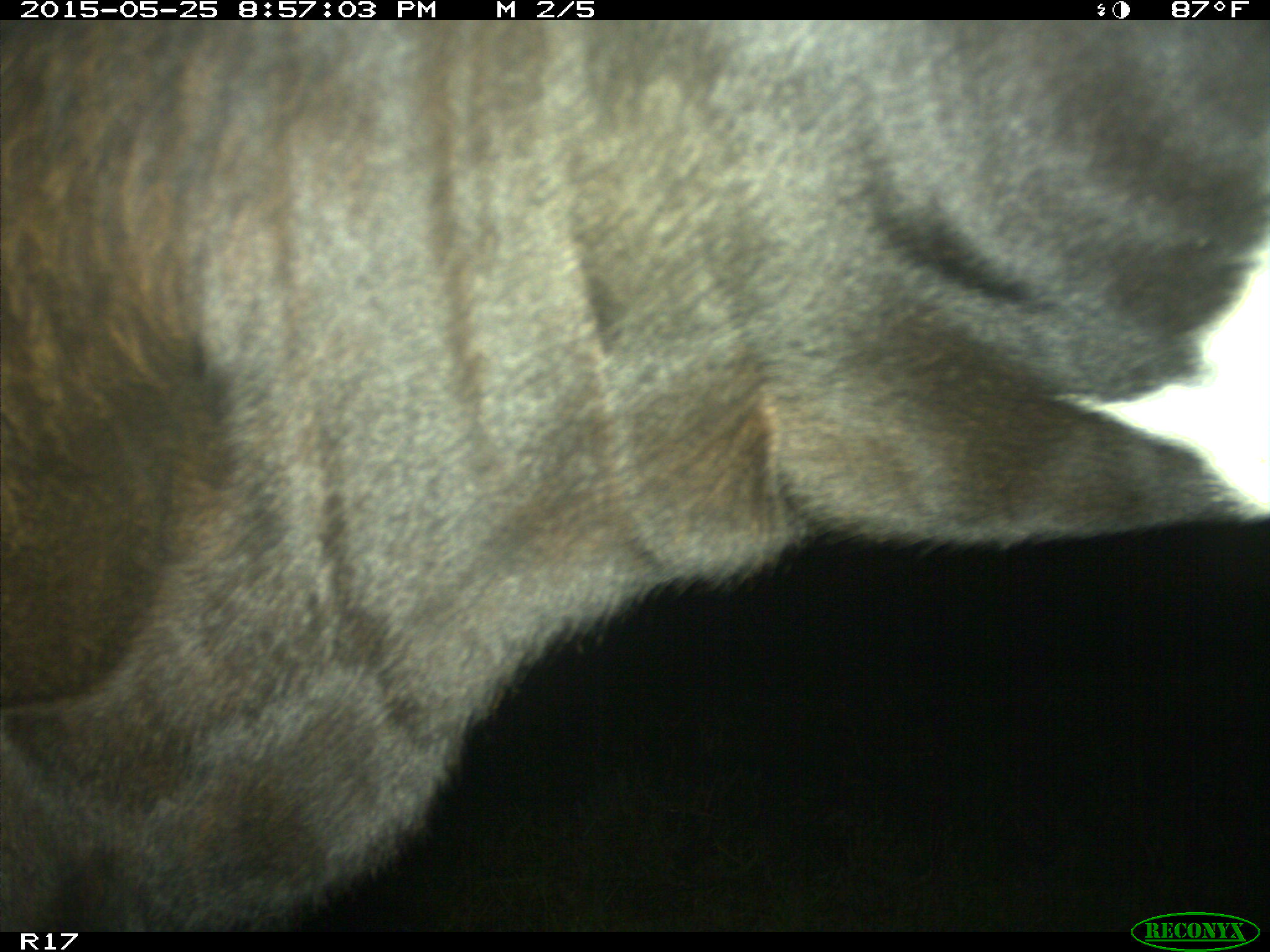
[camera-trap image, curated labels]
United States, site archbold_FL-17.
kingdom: Animalia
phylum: Chordata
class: Mammalia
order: Artiodactyla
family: Bovidae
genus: Bos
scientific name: Bos taurus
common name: domestic cow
Bos taurus (domestic cow).